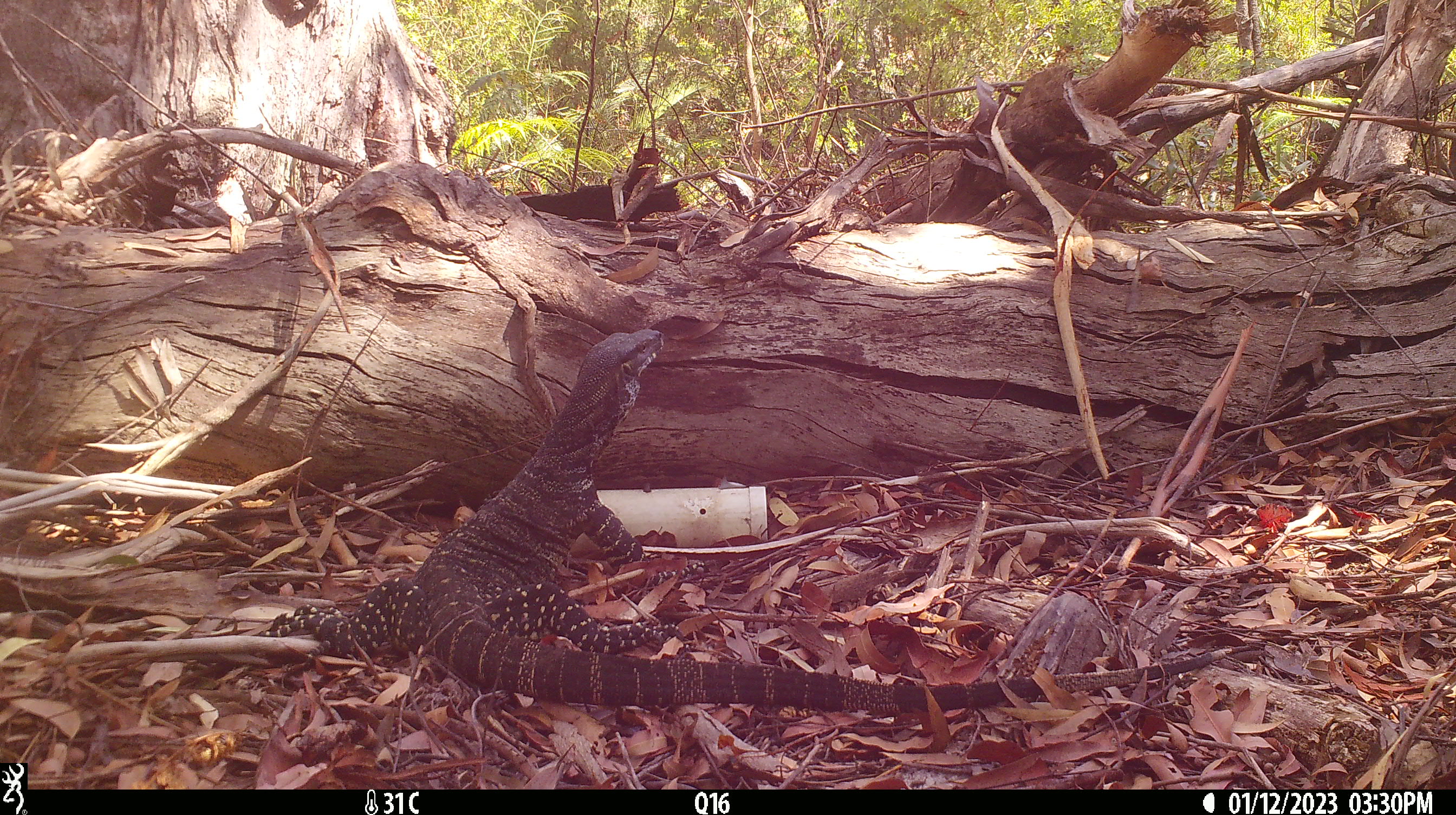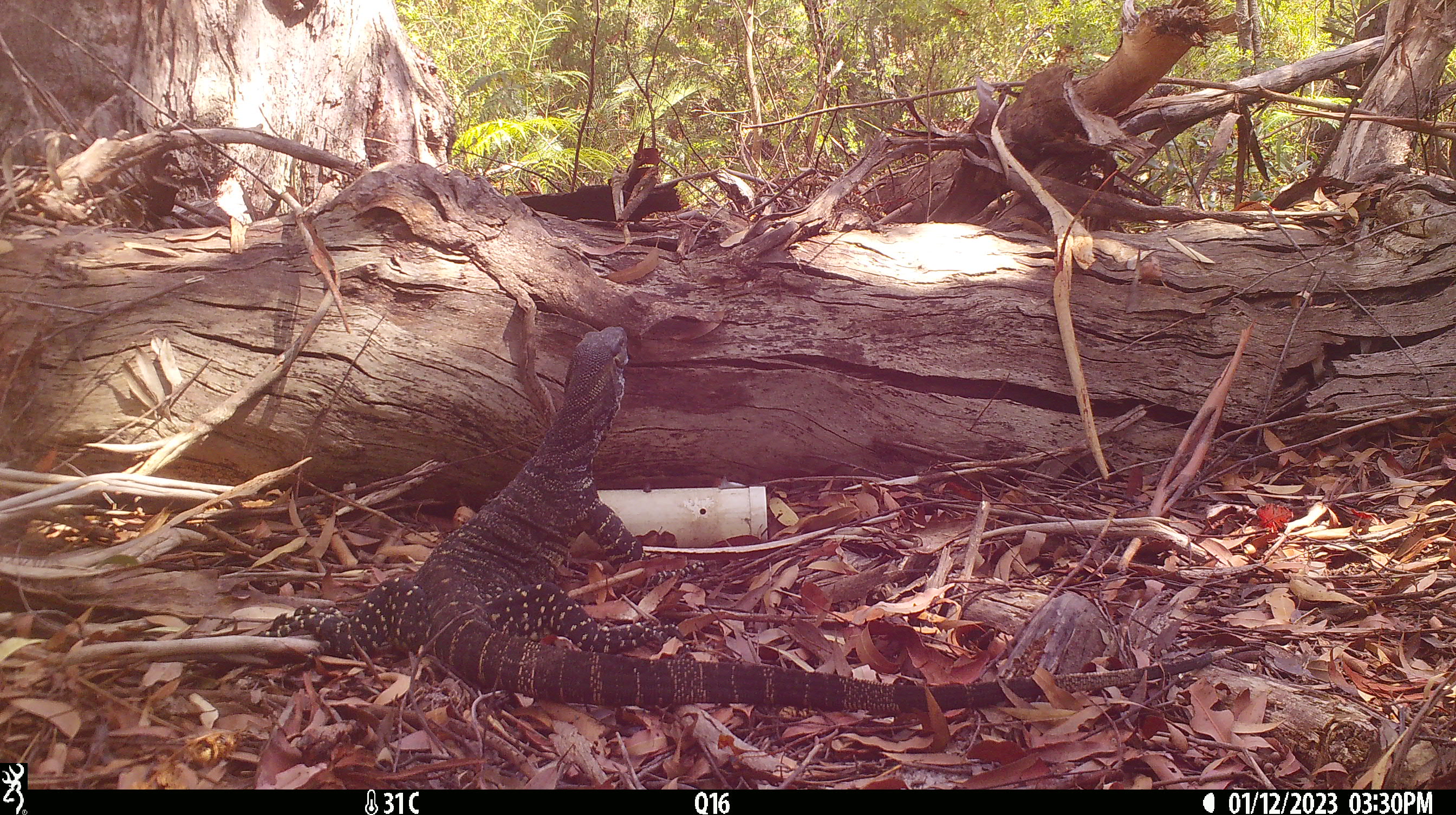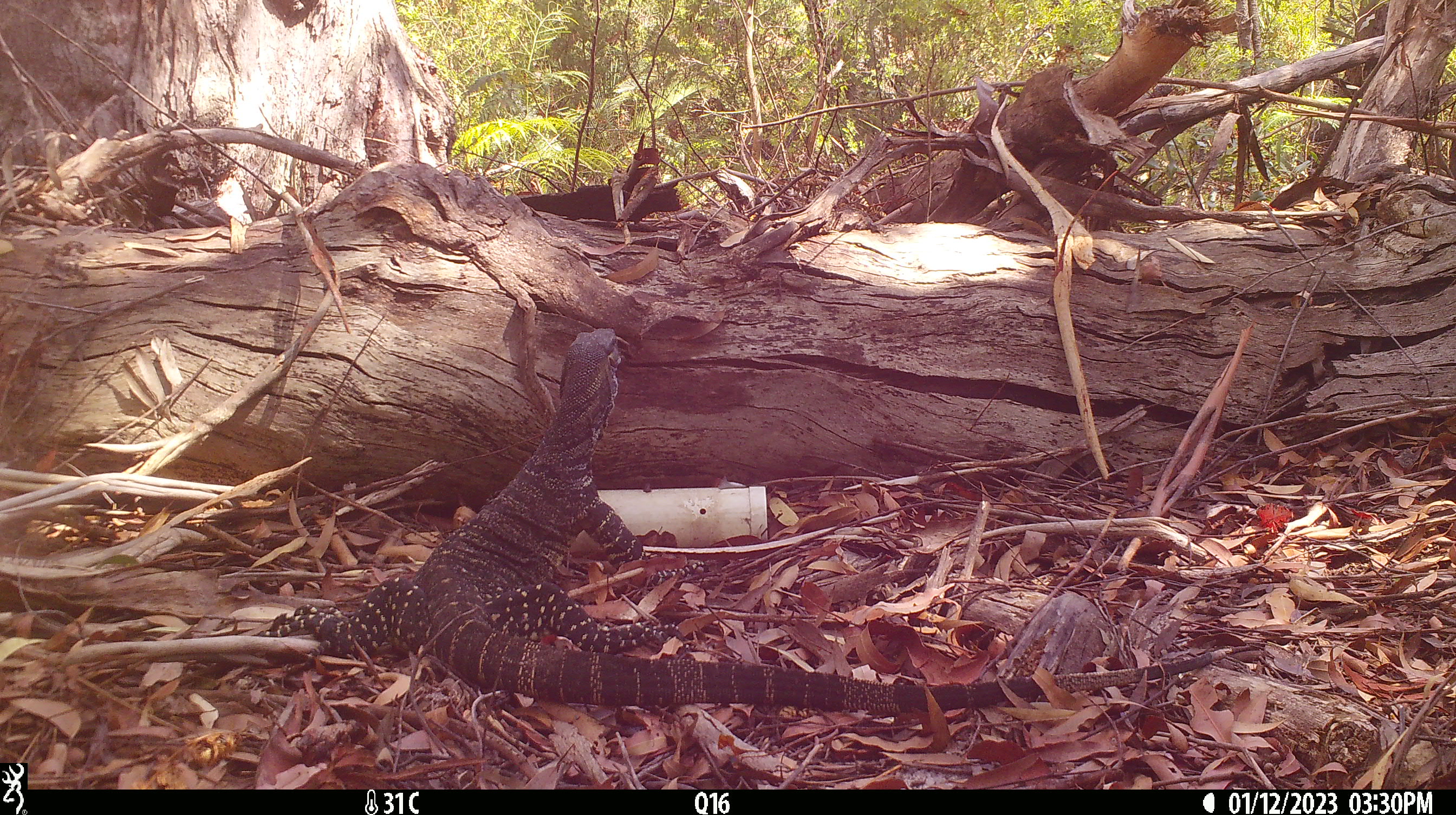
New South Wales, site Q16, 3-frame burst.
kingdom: Animalia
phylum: Chordata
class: Reptilia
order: Squamata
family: Varanidae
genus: Varanus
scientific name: Varanus varius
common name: lace monitor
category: goanna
Goanna (lace monitor) (Varanus varius).